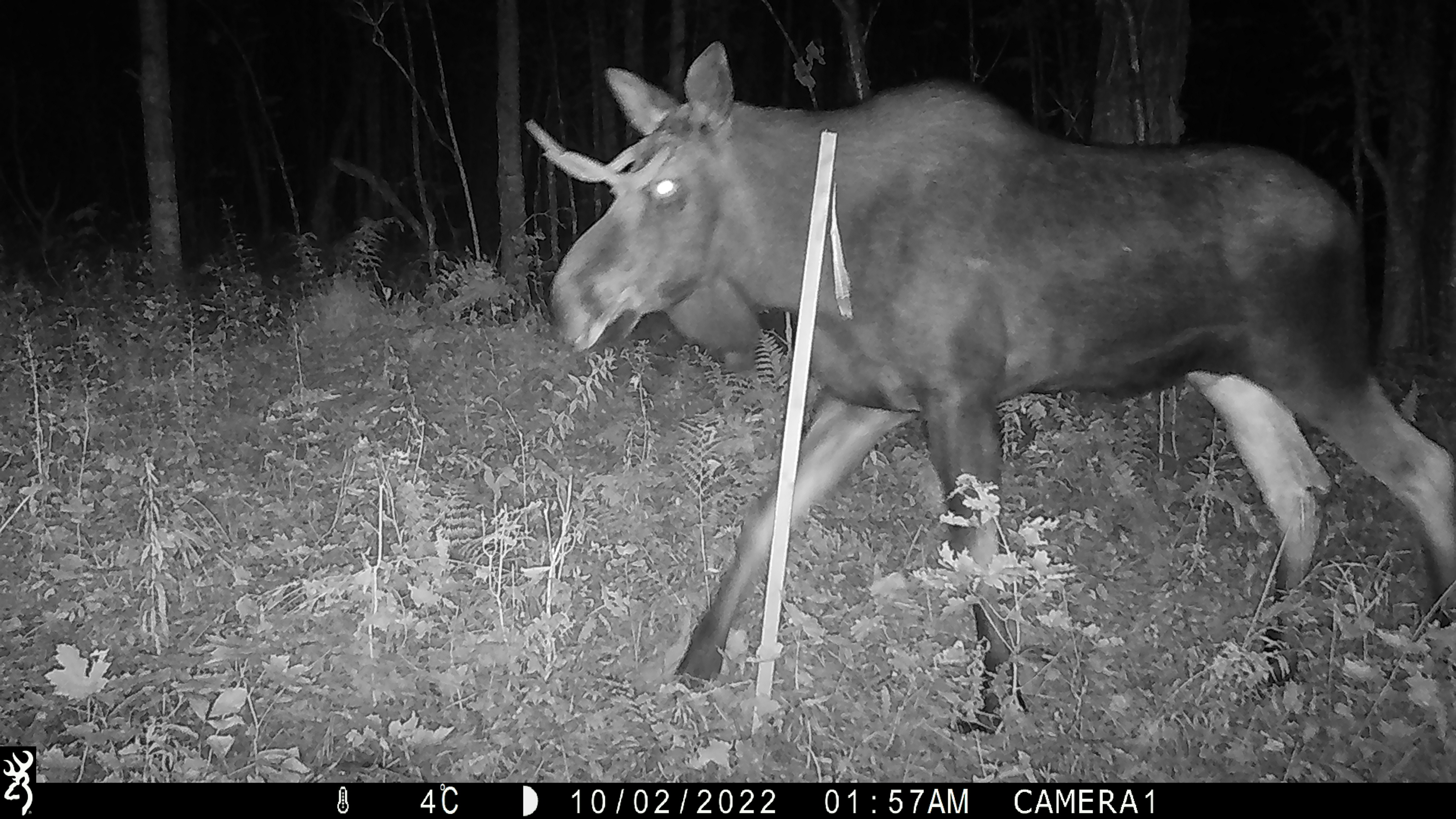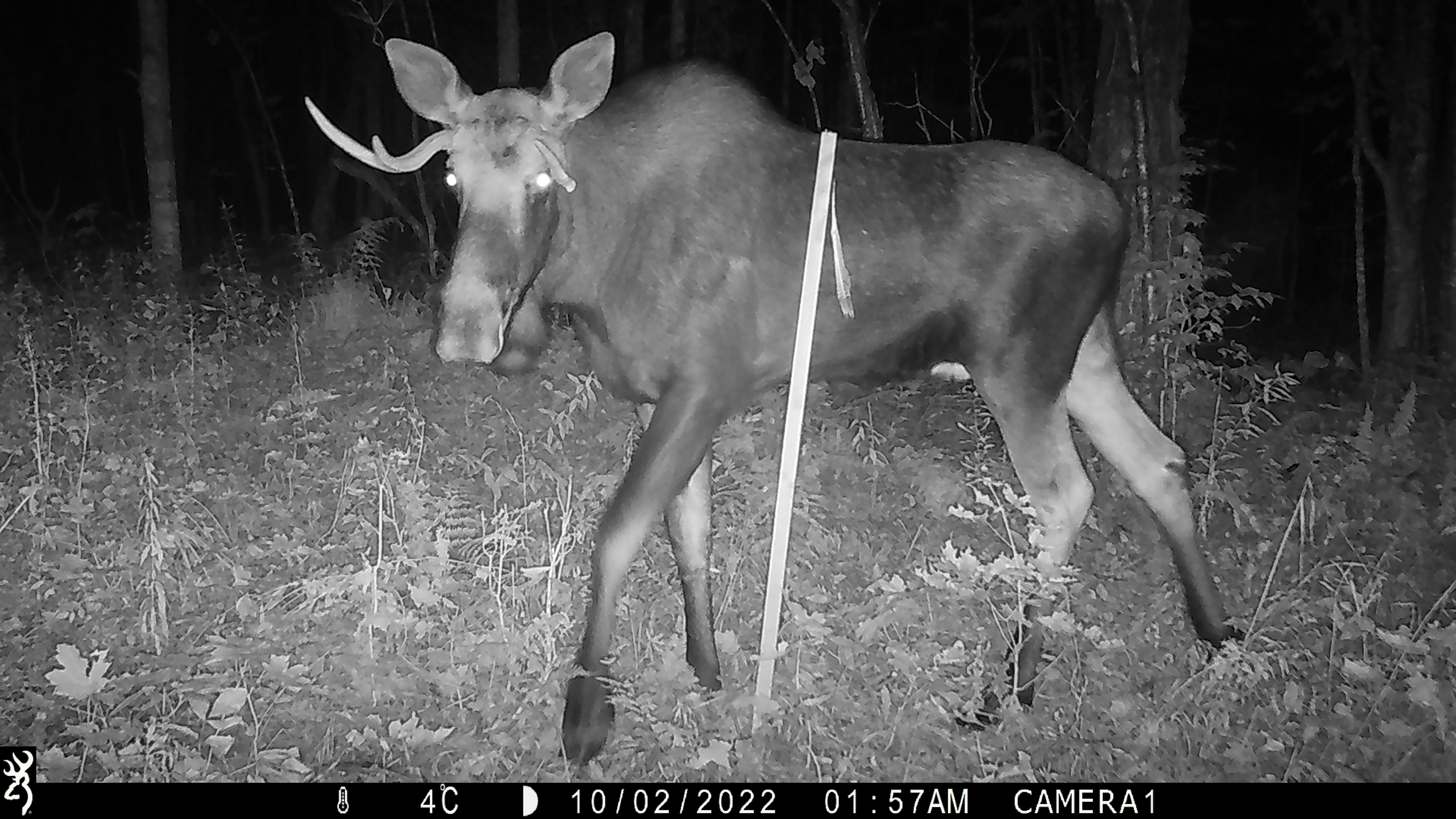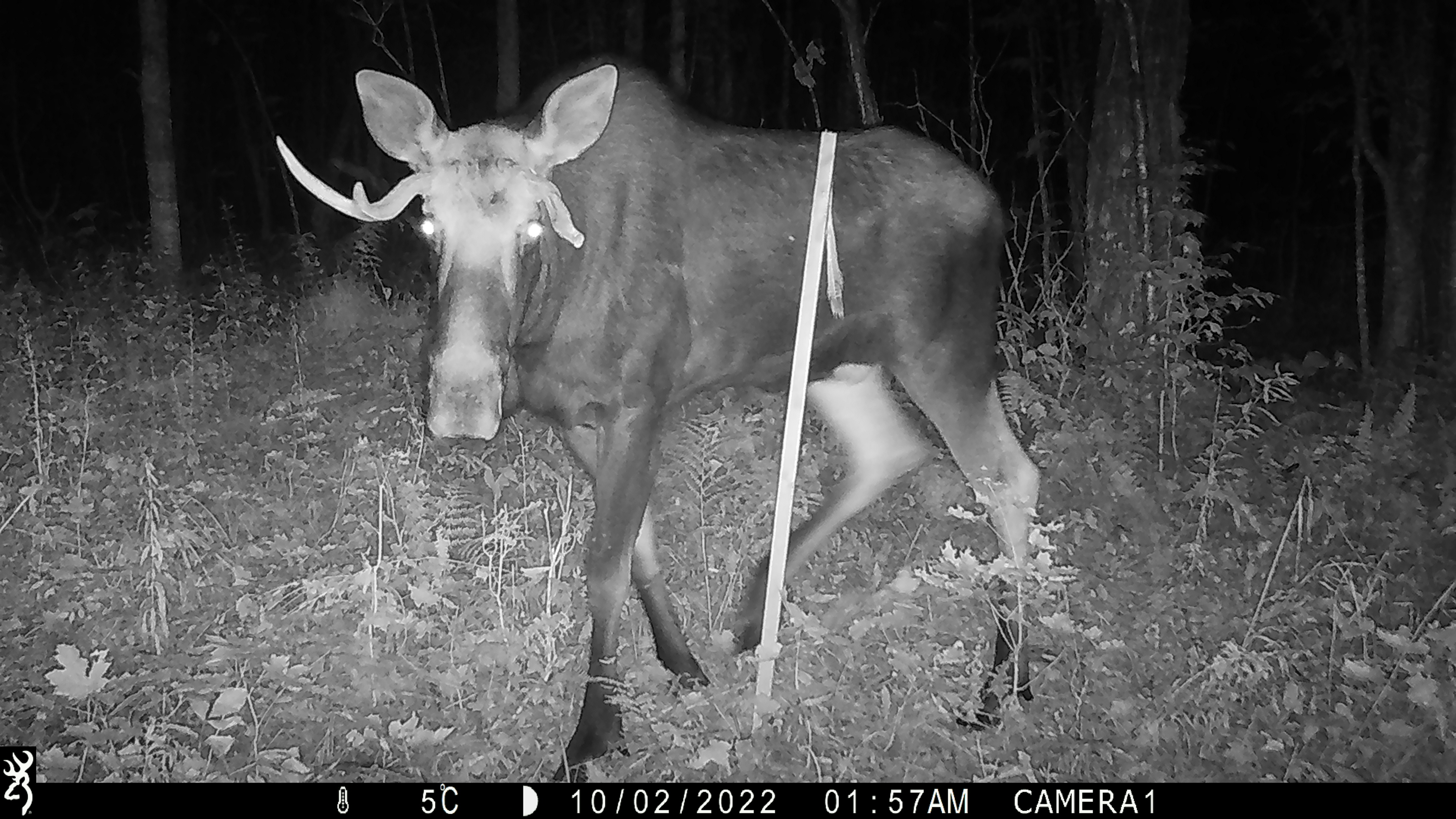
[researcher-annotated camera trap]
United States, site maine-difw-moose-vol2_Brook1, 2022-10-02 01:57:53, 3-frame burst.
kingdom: Animalia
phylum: Chordata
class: Mammalia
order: Artiodactyla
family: Cervidae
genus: Alces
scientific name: Alces alces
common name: moose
Moose (Alces alces).